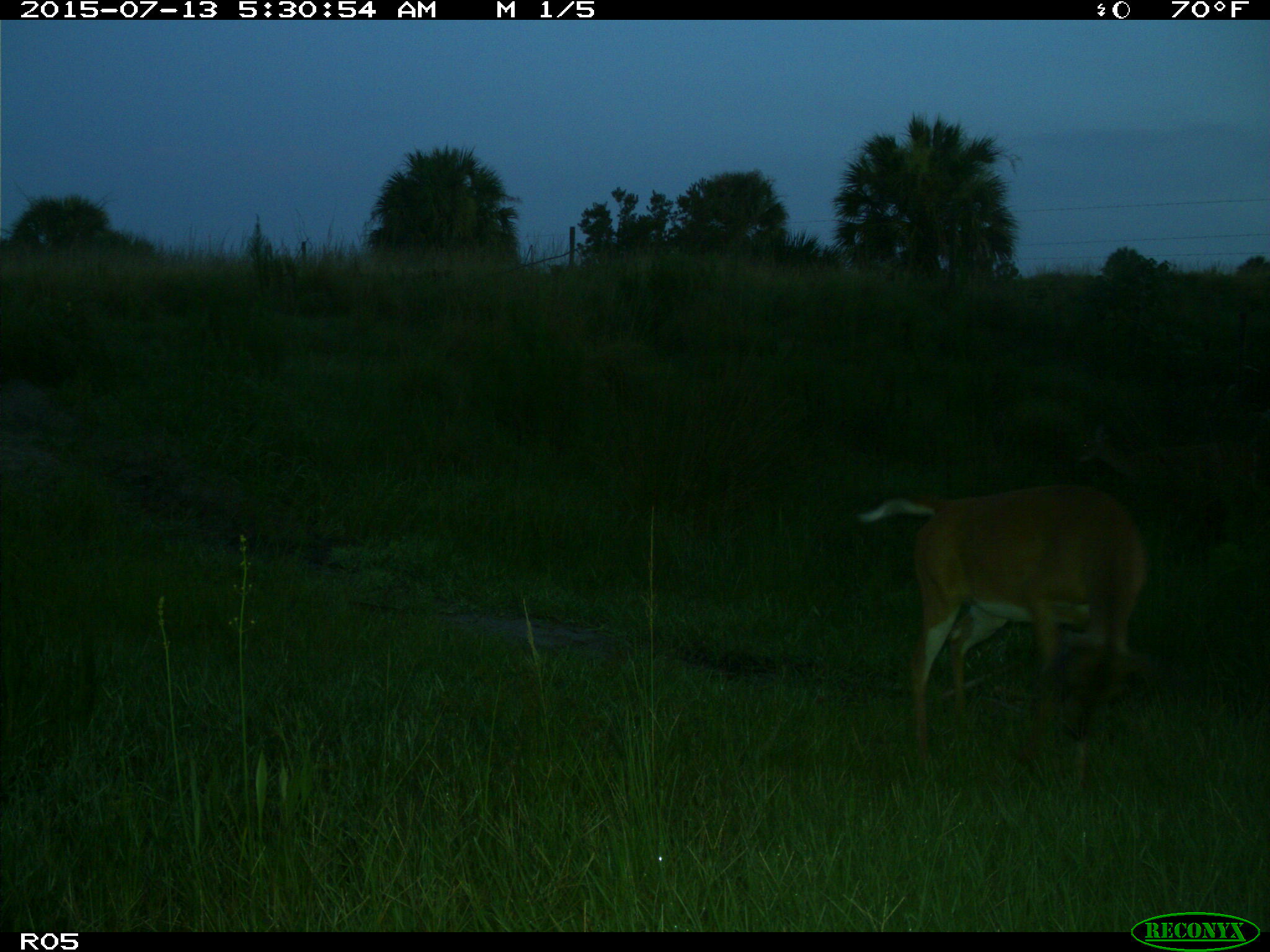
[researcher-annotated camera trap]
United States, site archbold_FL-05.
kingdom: Animalia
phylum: Chordata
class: Mammalia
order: Artiodactyla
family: Cervidae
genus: Odocoileus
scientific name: Odocoileus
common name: deer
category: unidentified deer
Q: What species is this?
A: Unidentified deer (deer) (Odocoileus).